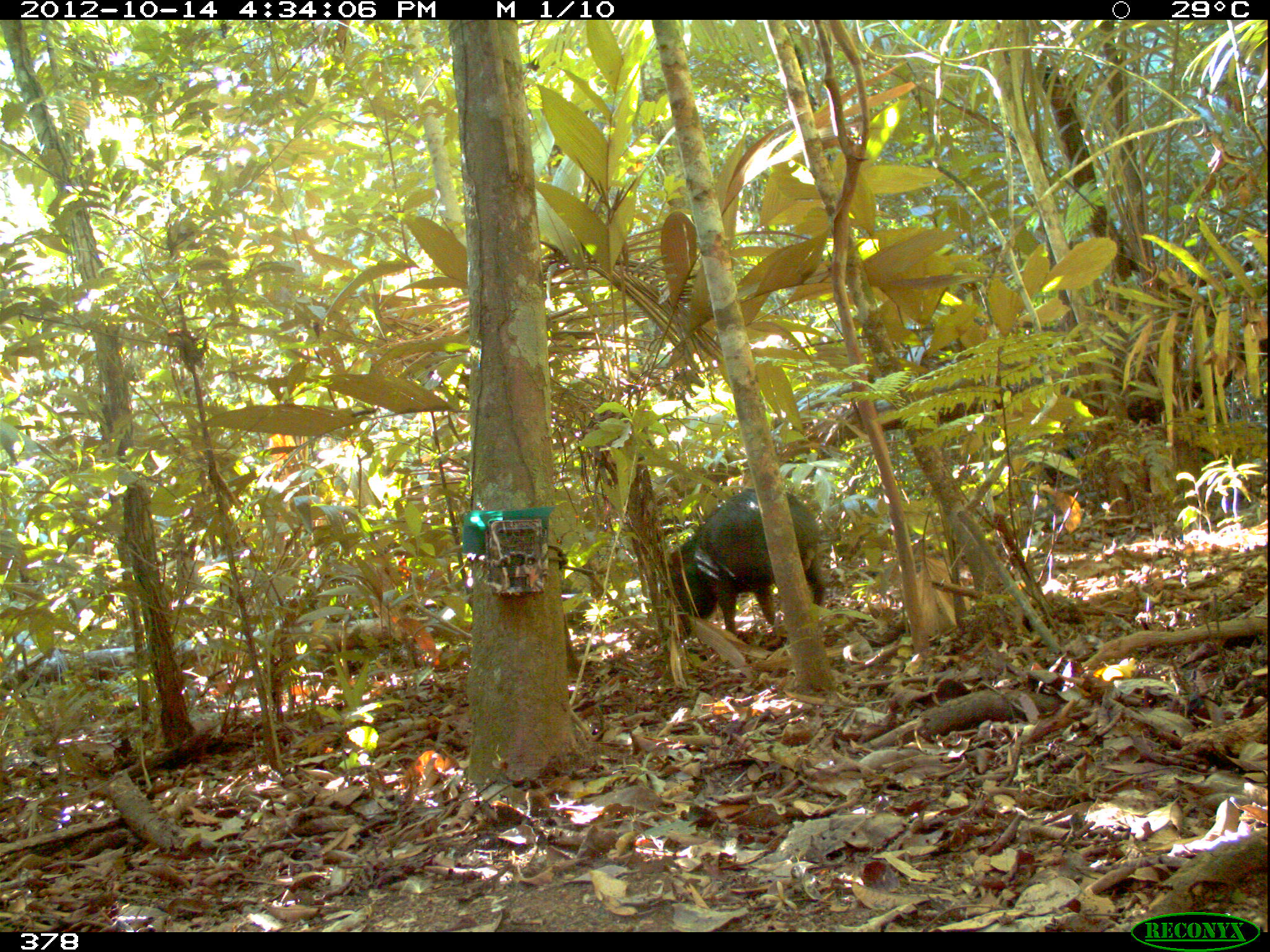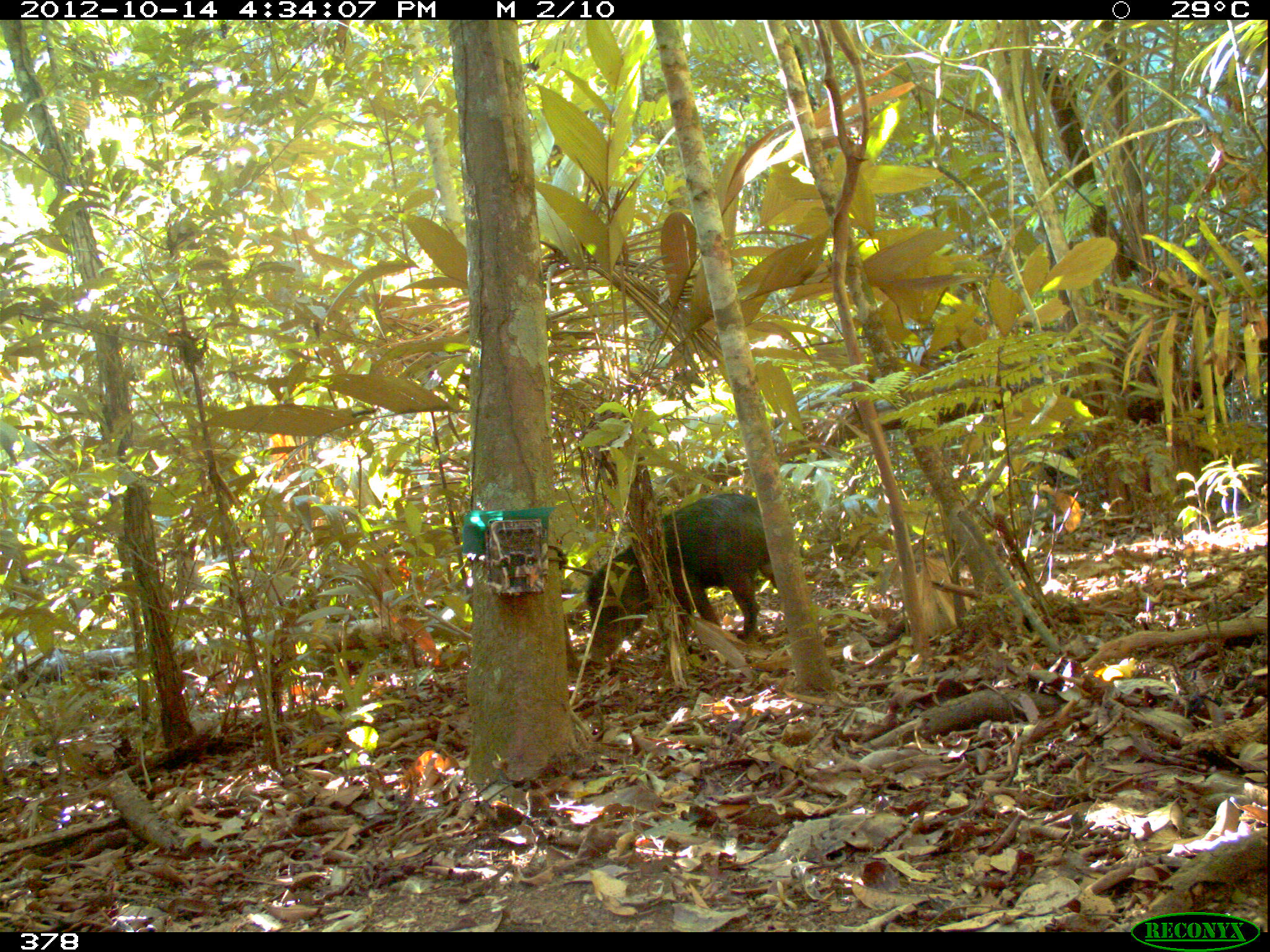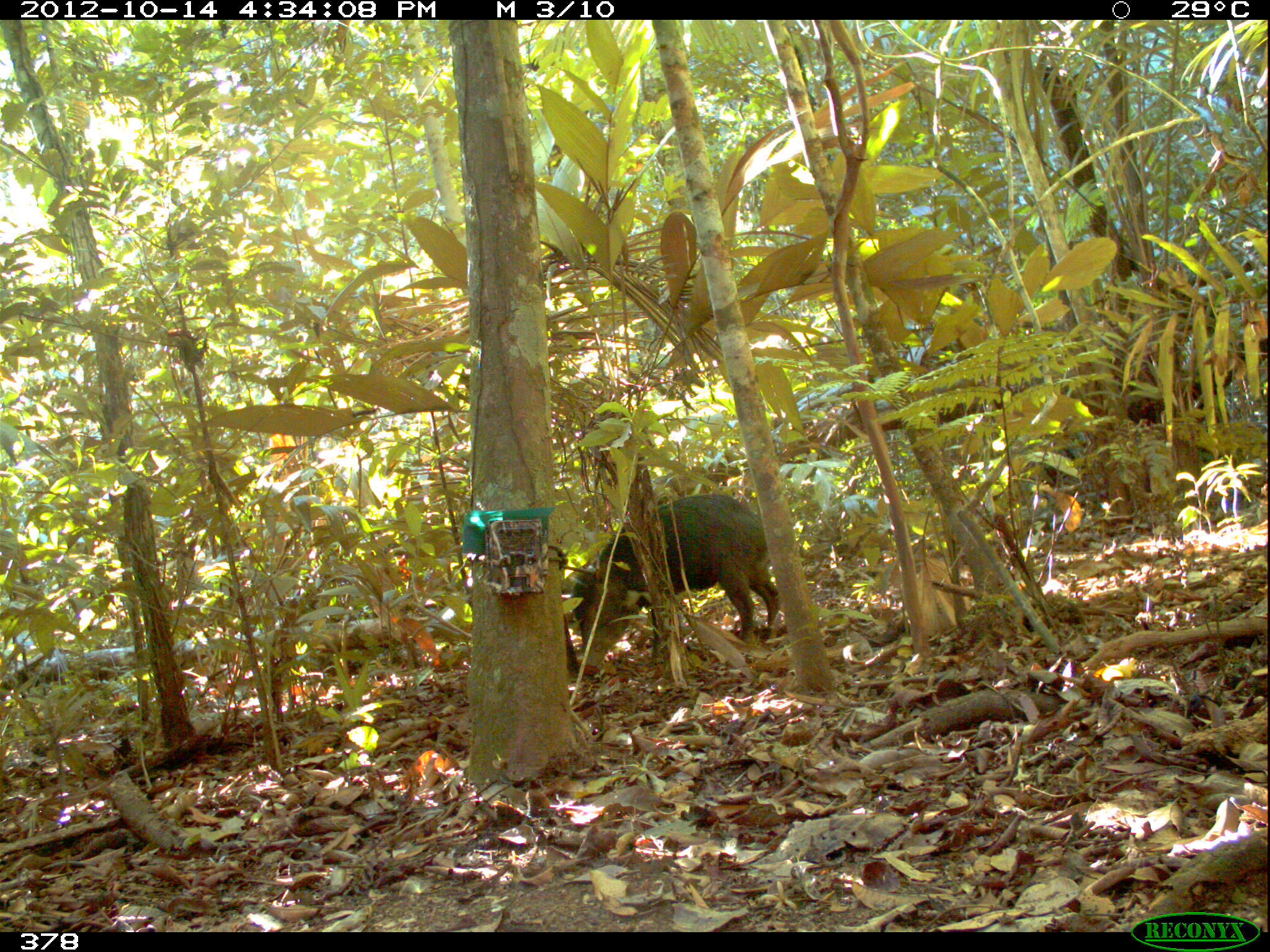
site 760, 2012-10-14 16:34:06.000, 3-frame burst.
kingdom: Animalia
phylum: Chordata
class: Mammalia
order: Artiodactyla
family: Tayassuidae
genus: Tayassu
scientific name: Tayassu pecari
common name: white-lipped peccary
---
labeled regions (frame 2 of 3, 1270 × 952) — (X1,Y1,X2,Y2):
tayassu pecari: (584,493,777,664)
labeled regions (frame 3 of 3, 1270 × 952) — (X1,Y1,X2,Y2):
tayassu pecari: (569,494,782,676)